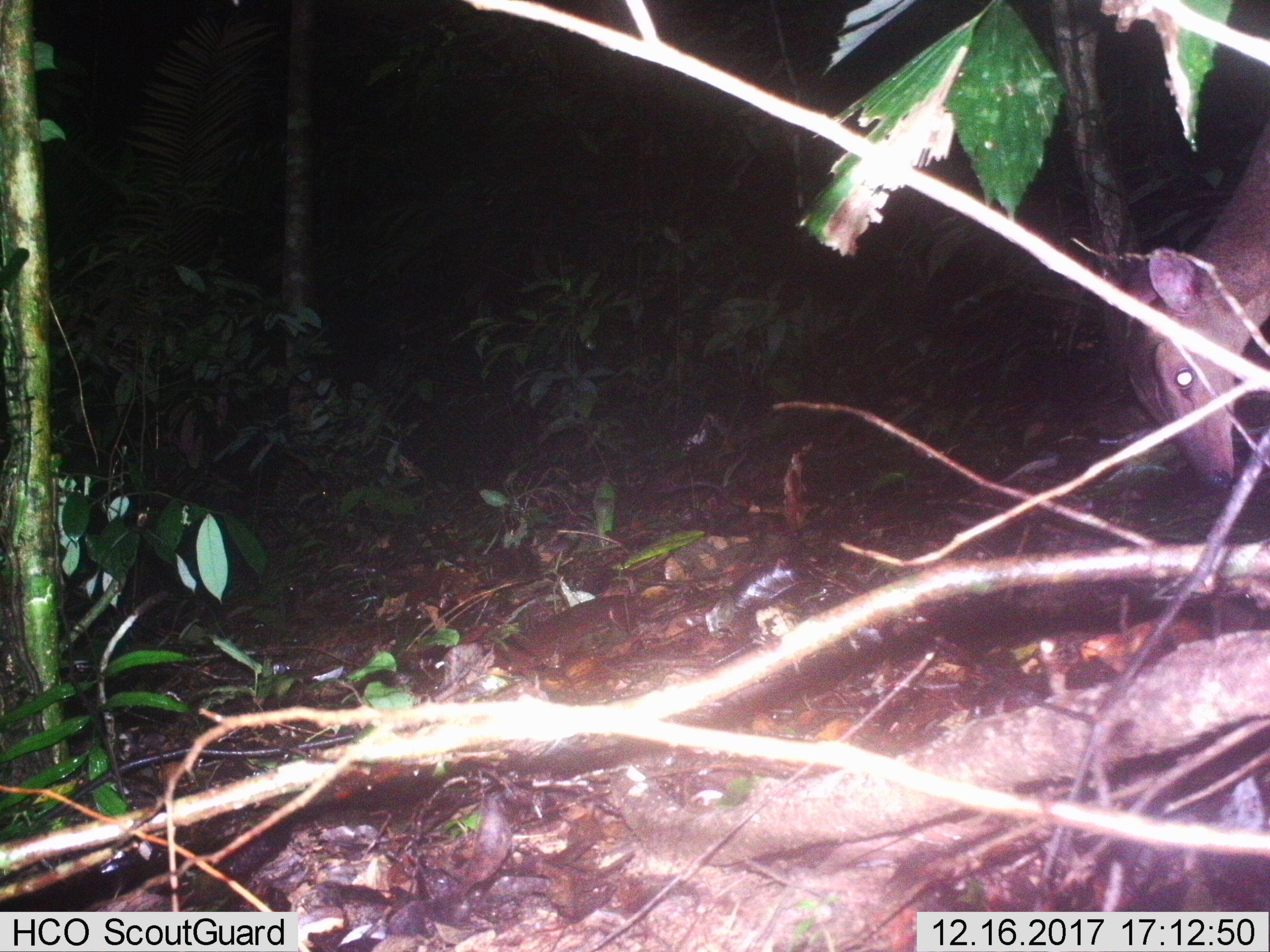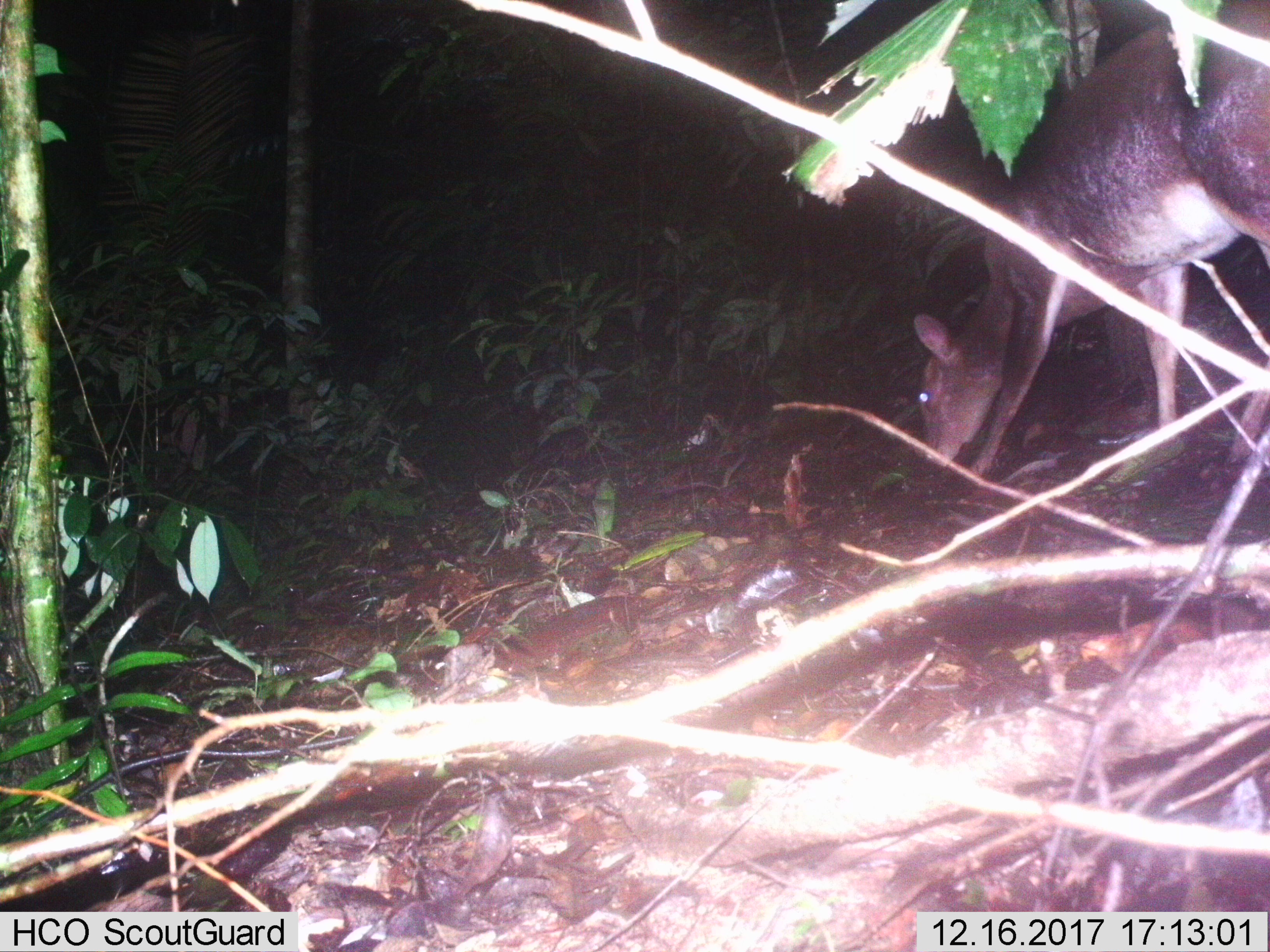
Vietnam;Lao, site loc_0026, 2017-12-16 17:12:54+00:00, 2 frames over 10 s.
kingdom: Animalia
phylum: Chordata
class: Mammalia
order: Artiodactyla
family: Cervidae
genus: Muntiacus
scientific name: Muntiacus vuquangensis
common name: large-antlered muntjac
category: large antlered muntjac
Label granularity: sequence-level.